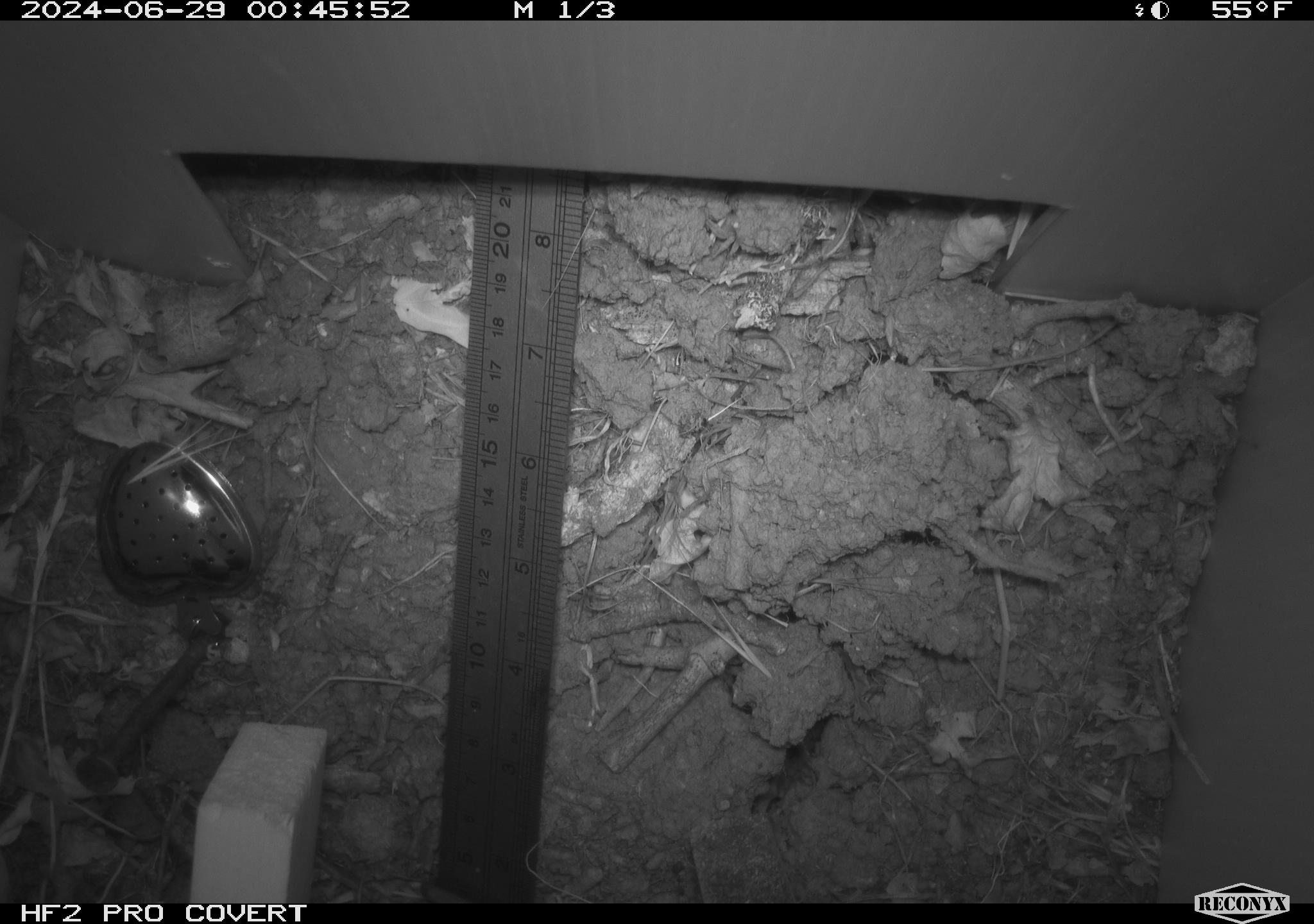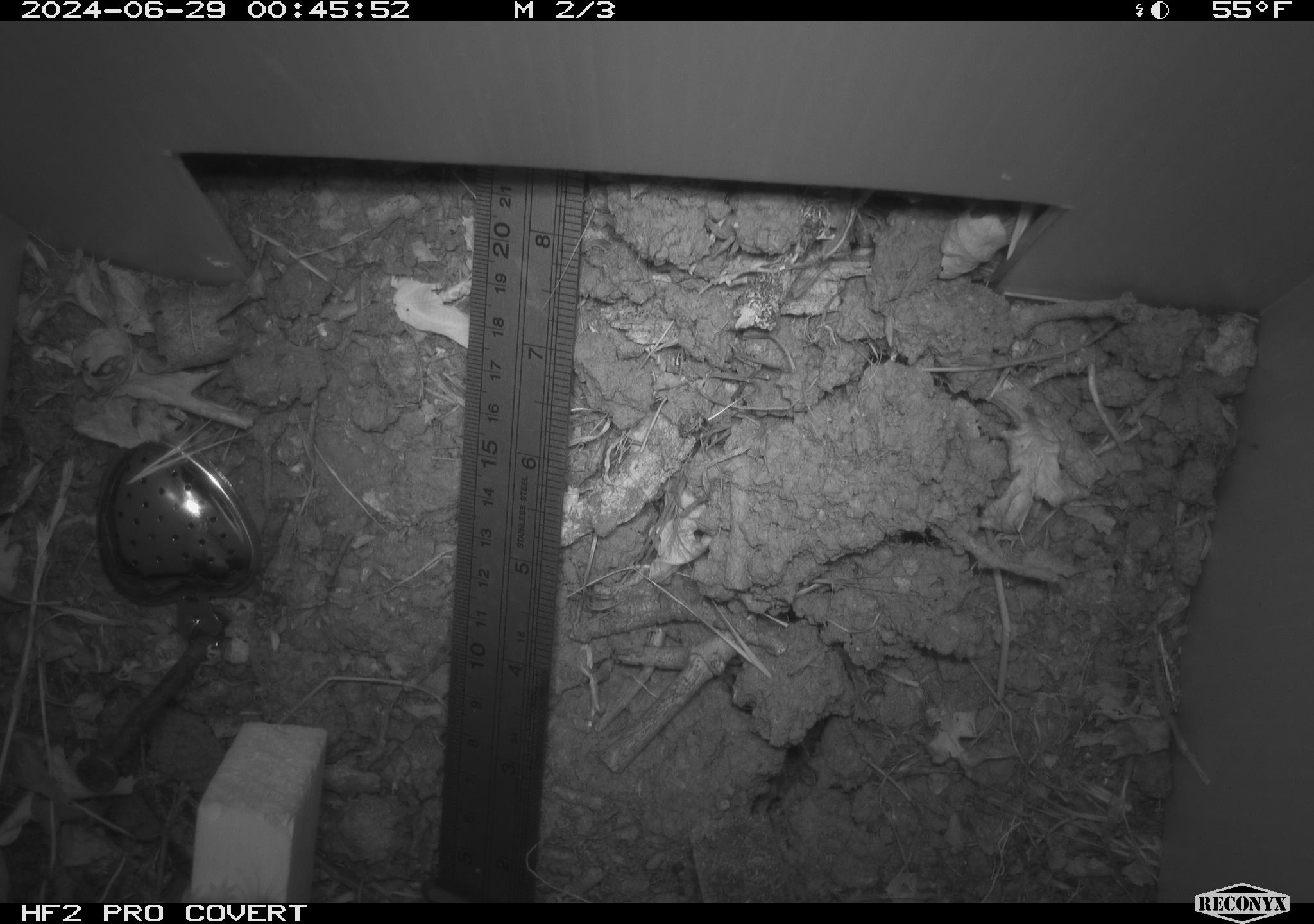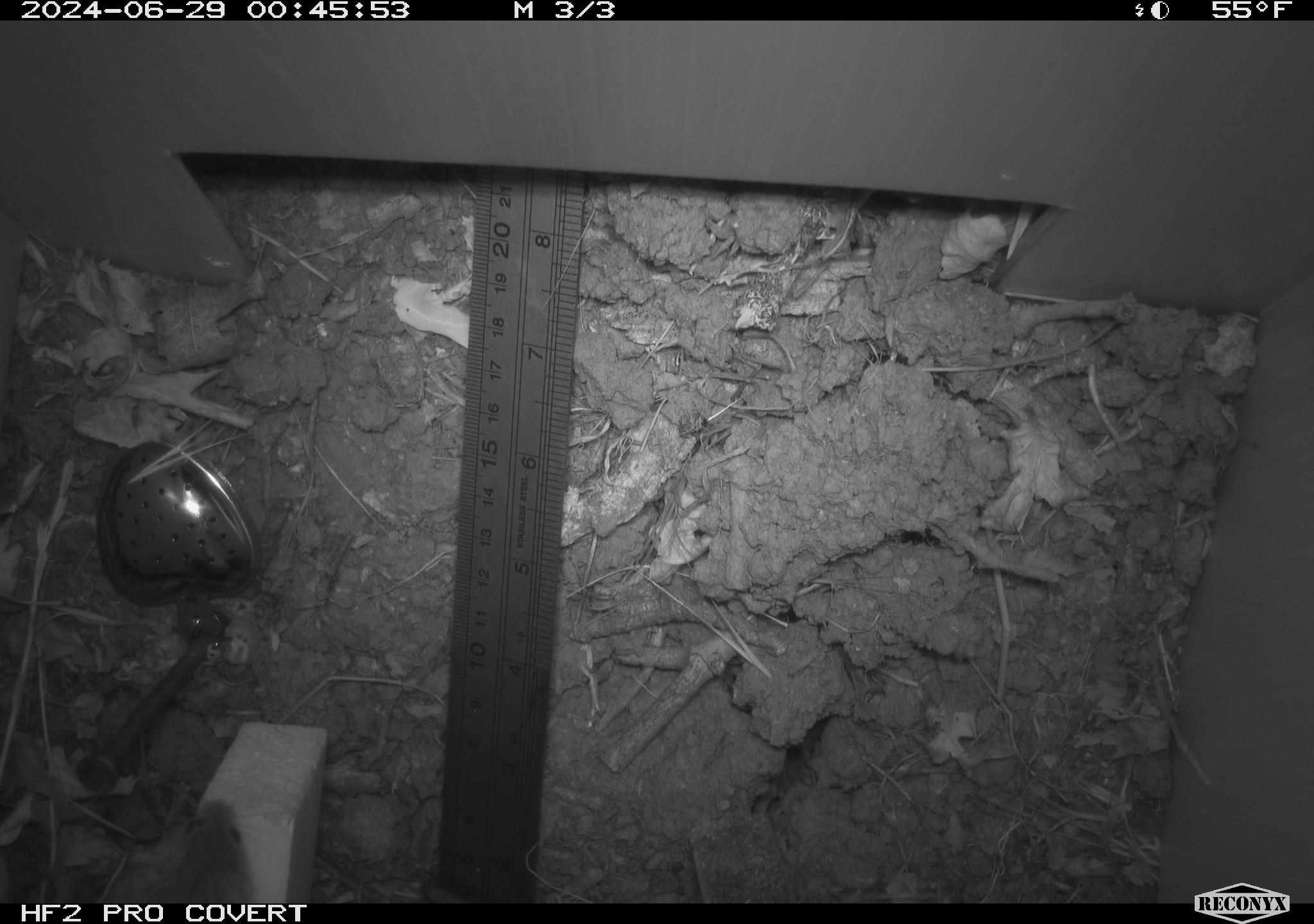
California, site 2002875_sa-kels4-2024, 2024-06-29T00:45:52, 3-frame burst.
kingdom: Animalia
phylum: Chordata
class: Mammalia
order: Rodentia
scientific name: Rodentia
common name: rodent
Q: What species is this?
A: Rodent (Rodentia).